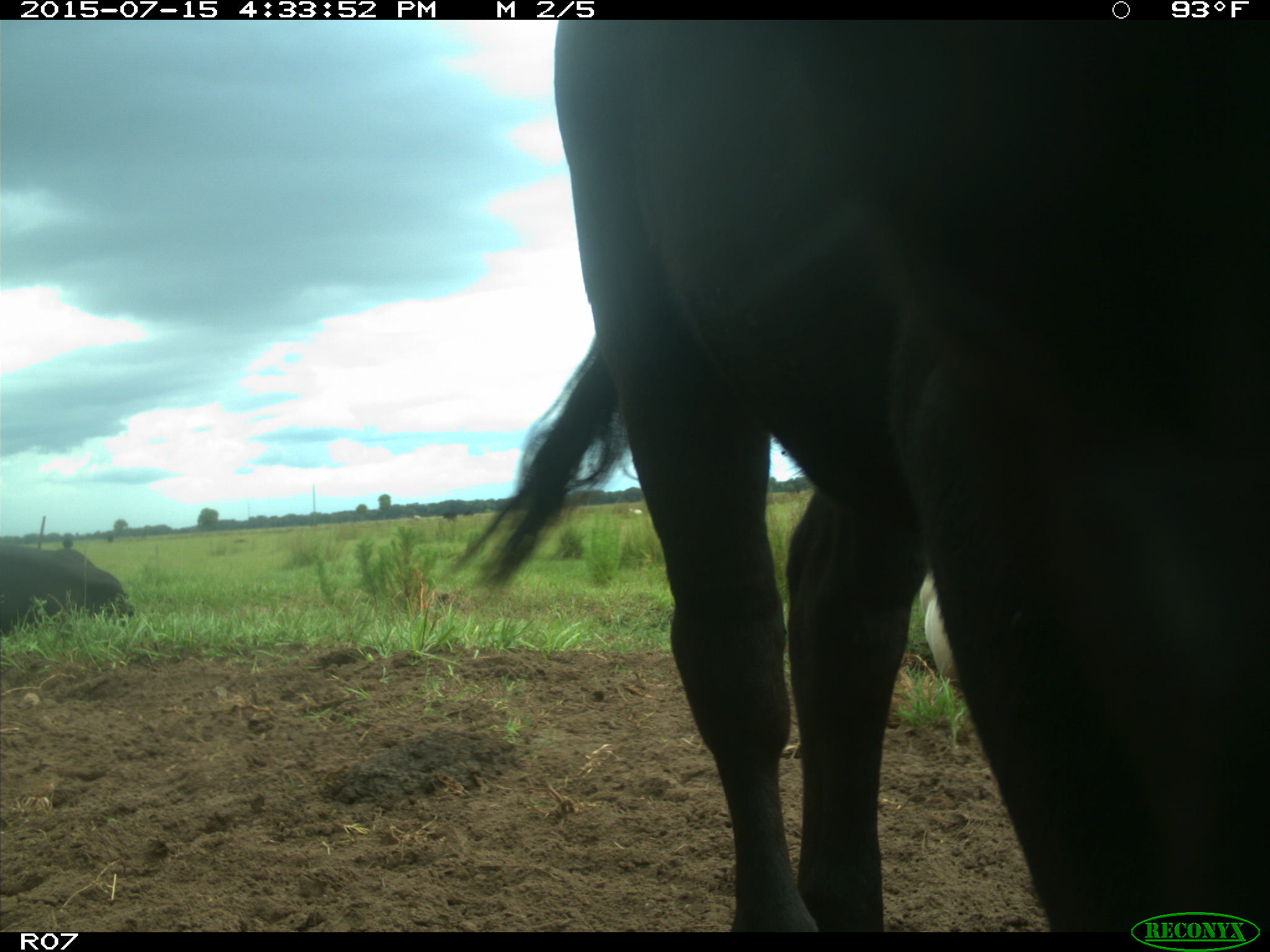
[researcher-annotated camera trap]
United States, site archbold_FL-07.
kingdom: Animalia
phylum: Chordata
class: Mammalia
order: Artiodactyla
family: Bovidae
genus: Bos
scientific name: Bos taurus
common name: domestic cow